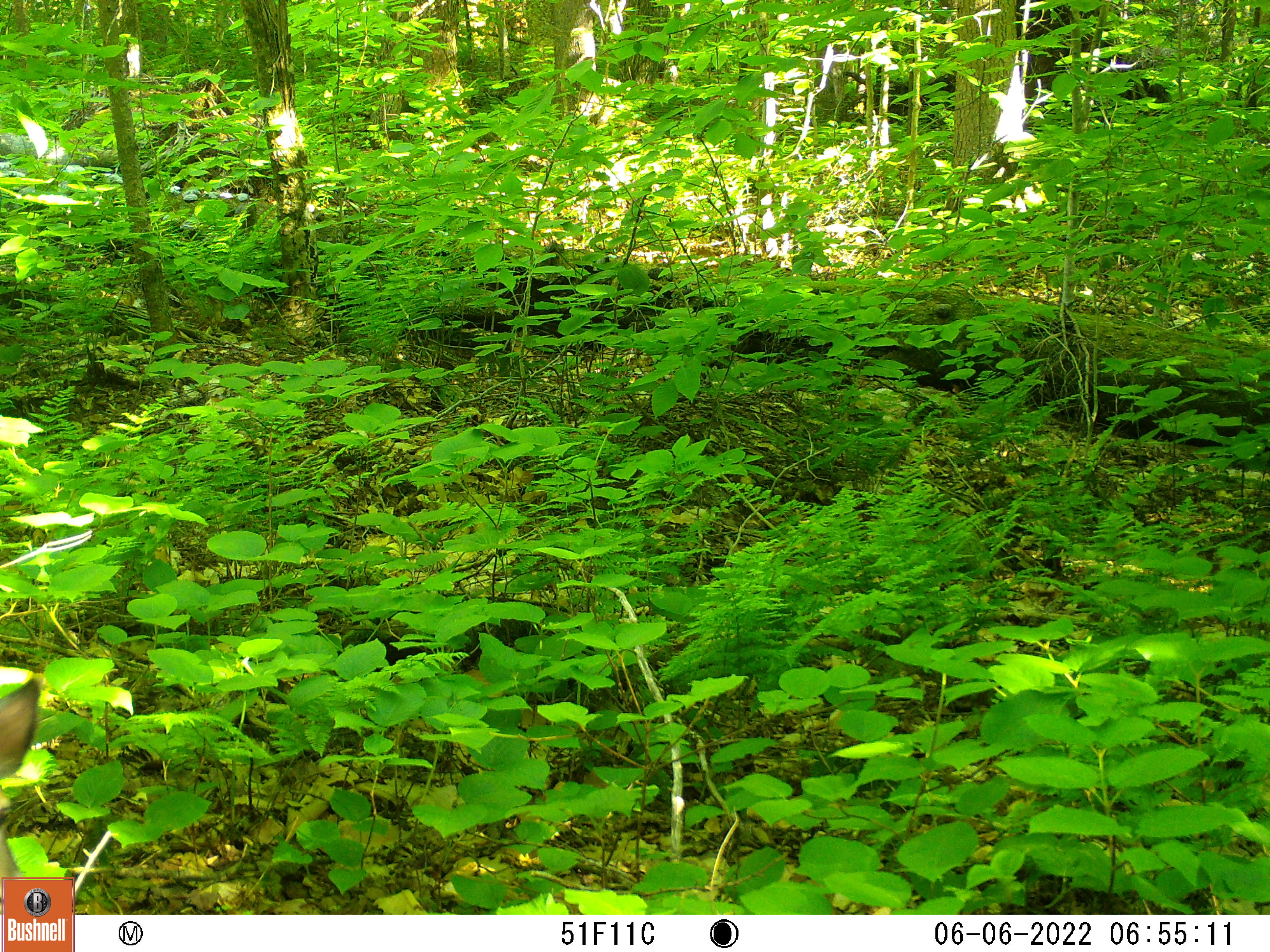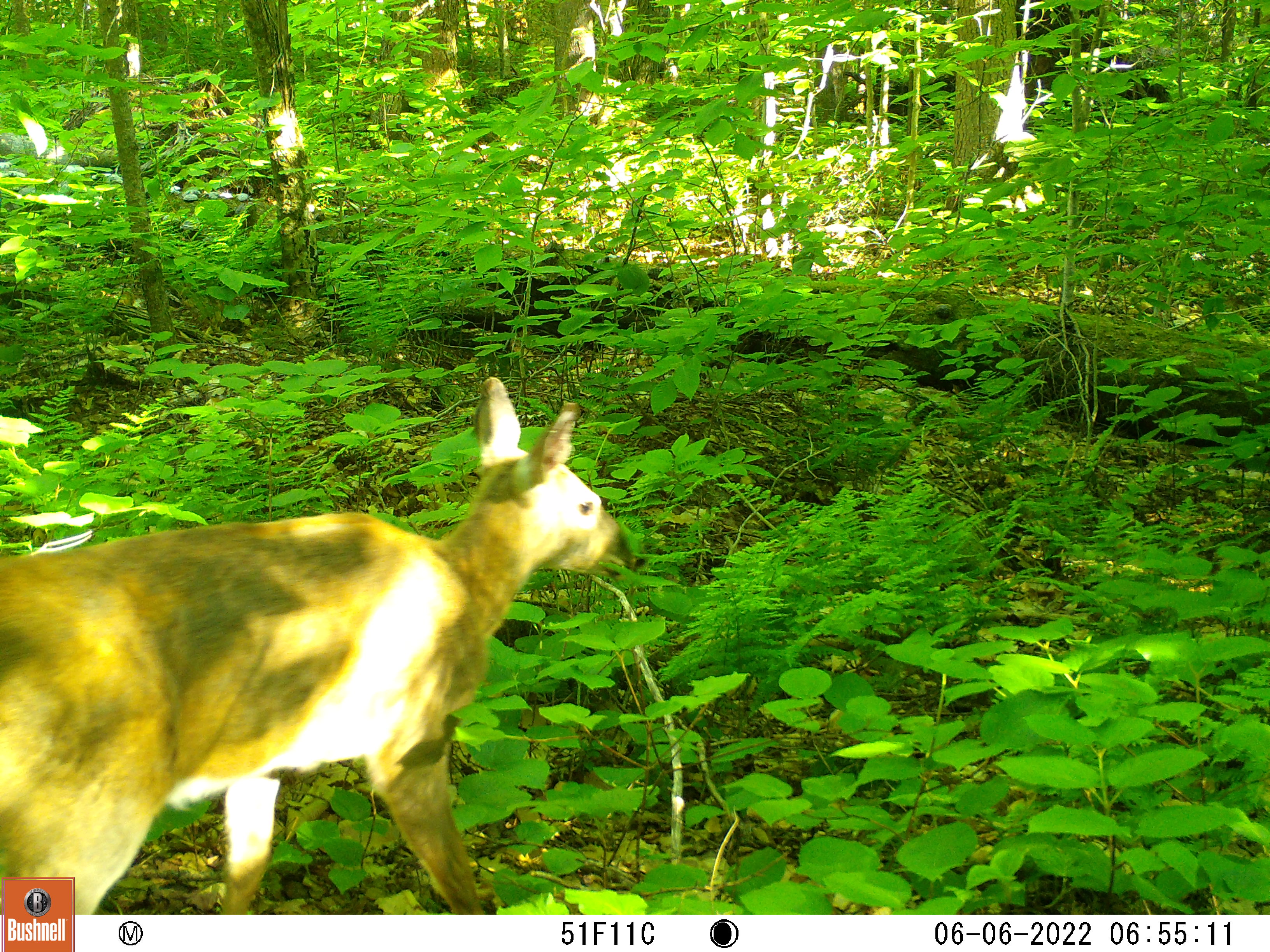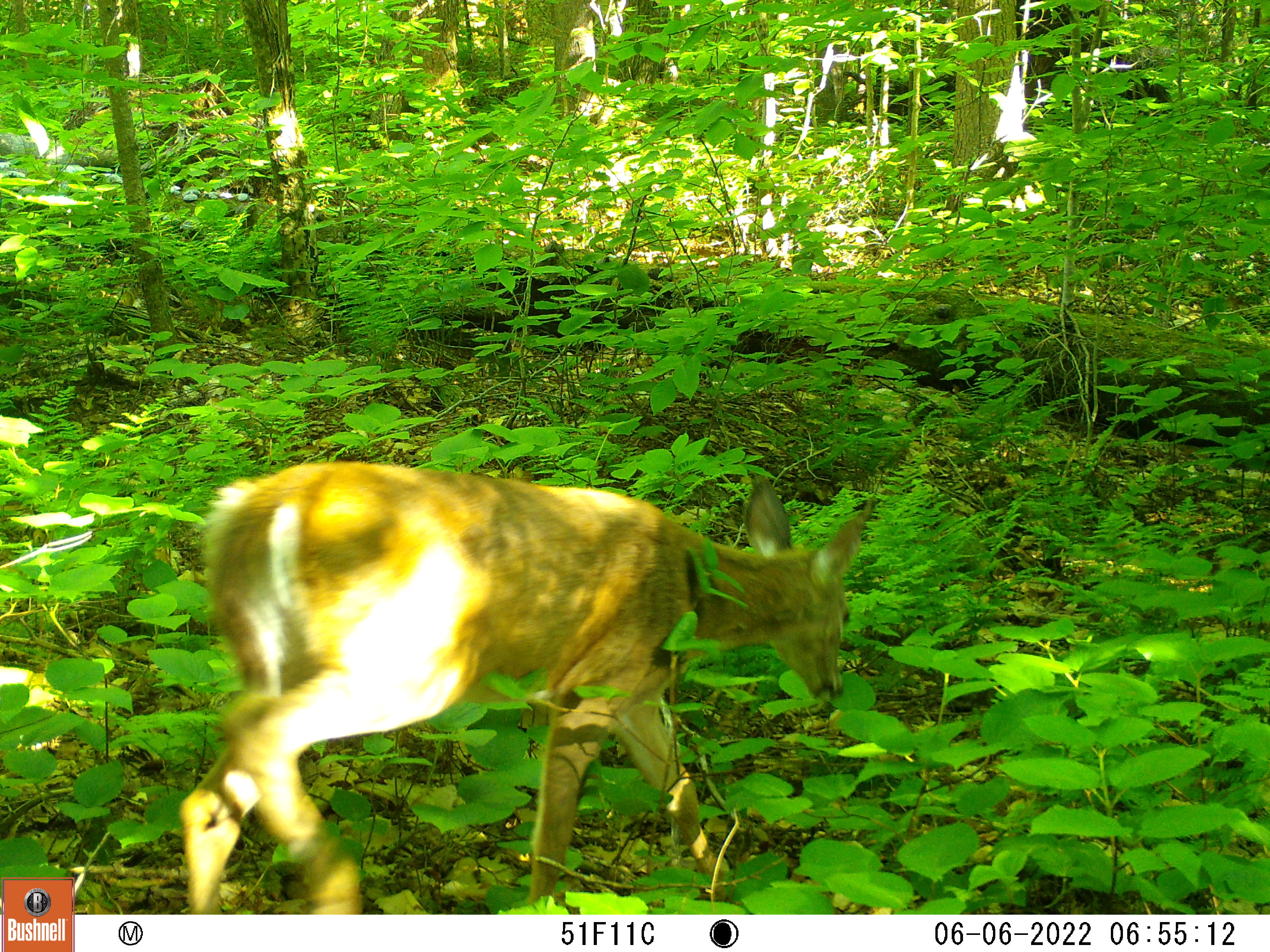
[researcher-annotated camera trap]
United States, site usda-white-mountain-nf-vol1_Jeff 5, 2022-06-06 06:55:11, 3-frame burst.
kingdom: Animalia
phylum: Chordata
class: Mammalia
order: Artiodactyla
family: Cervidae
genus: Odocoileus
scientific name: Odocoileus virginianus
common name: white-tailed deer